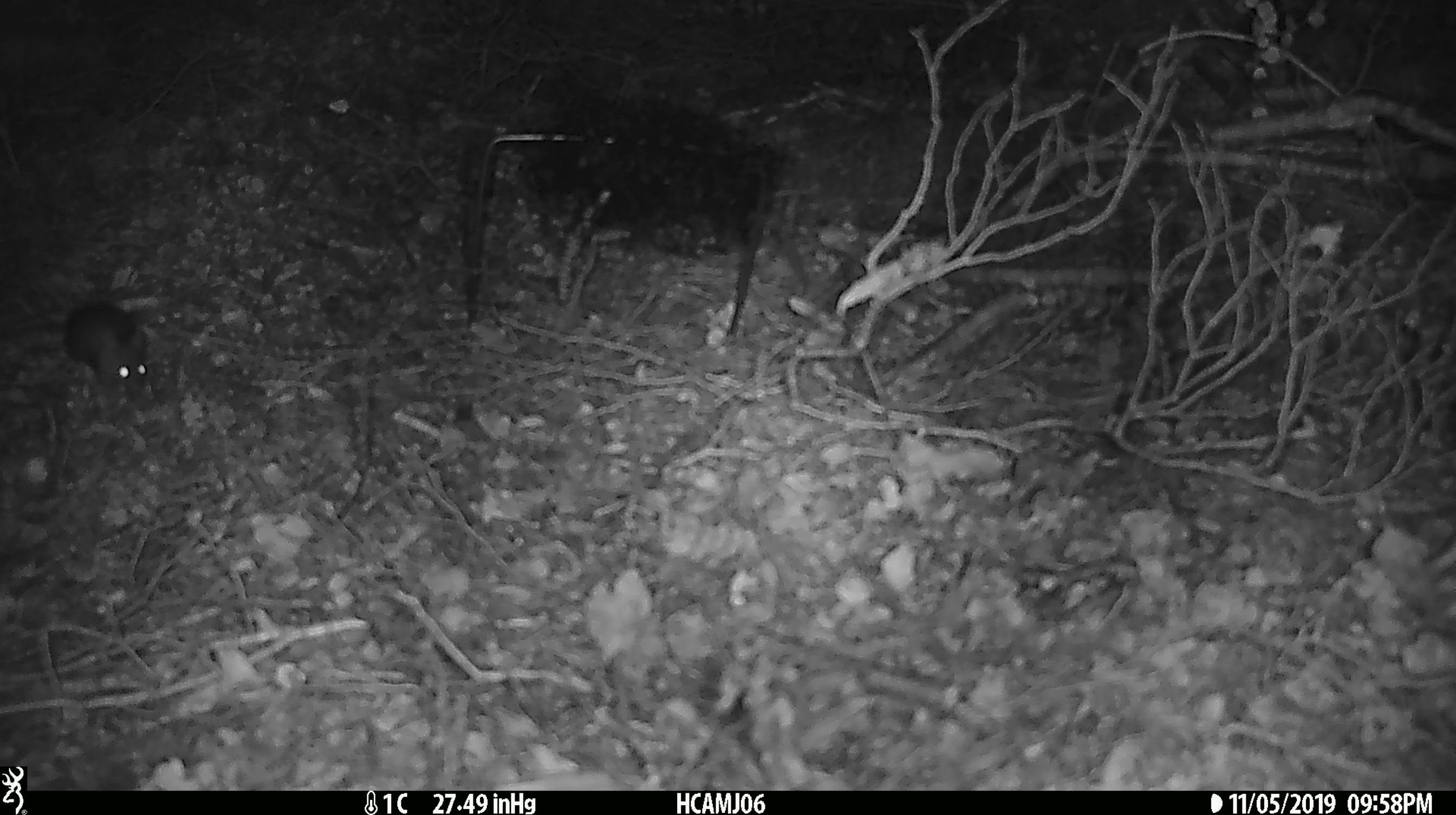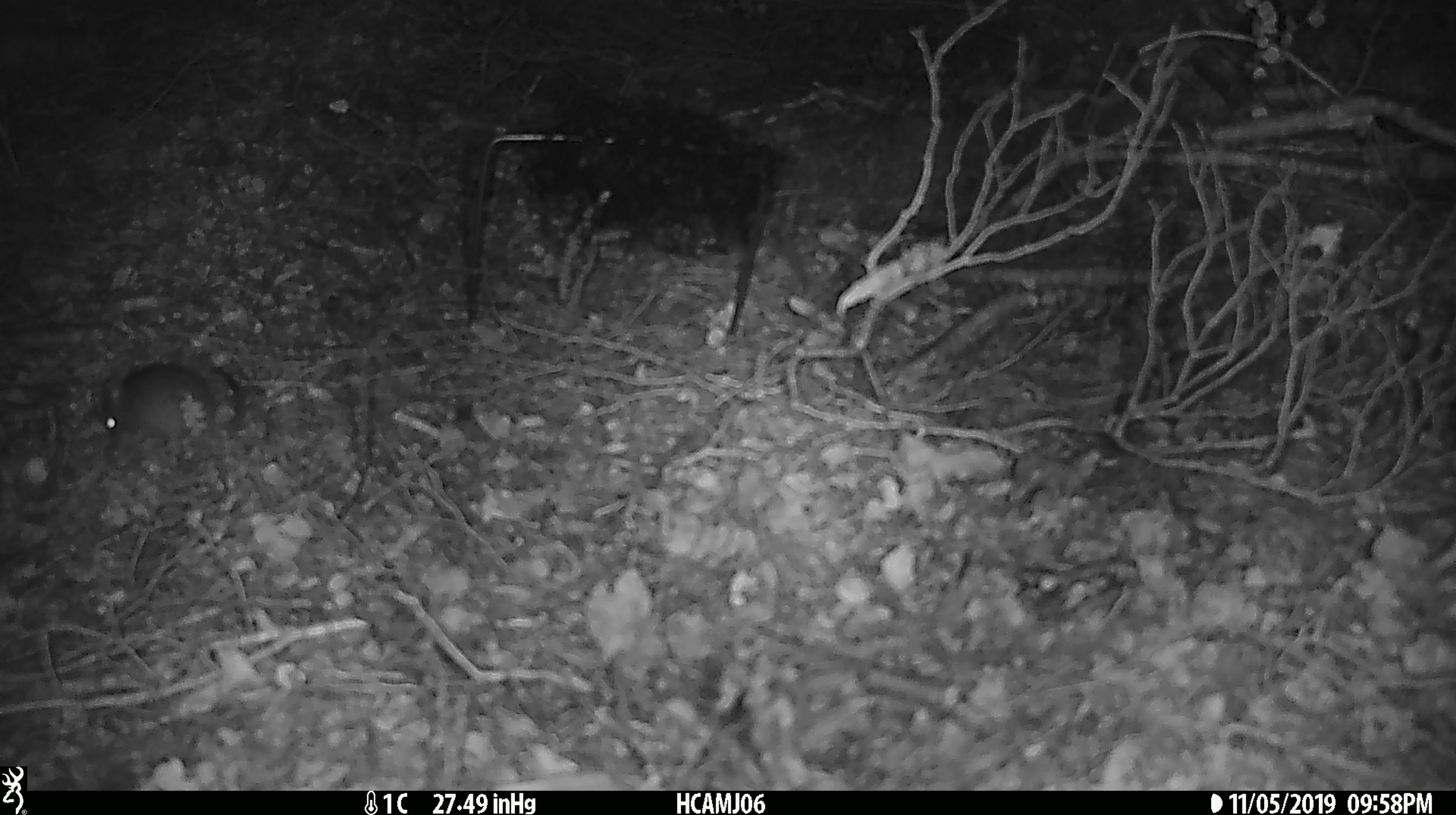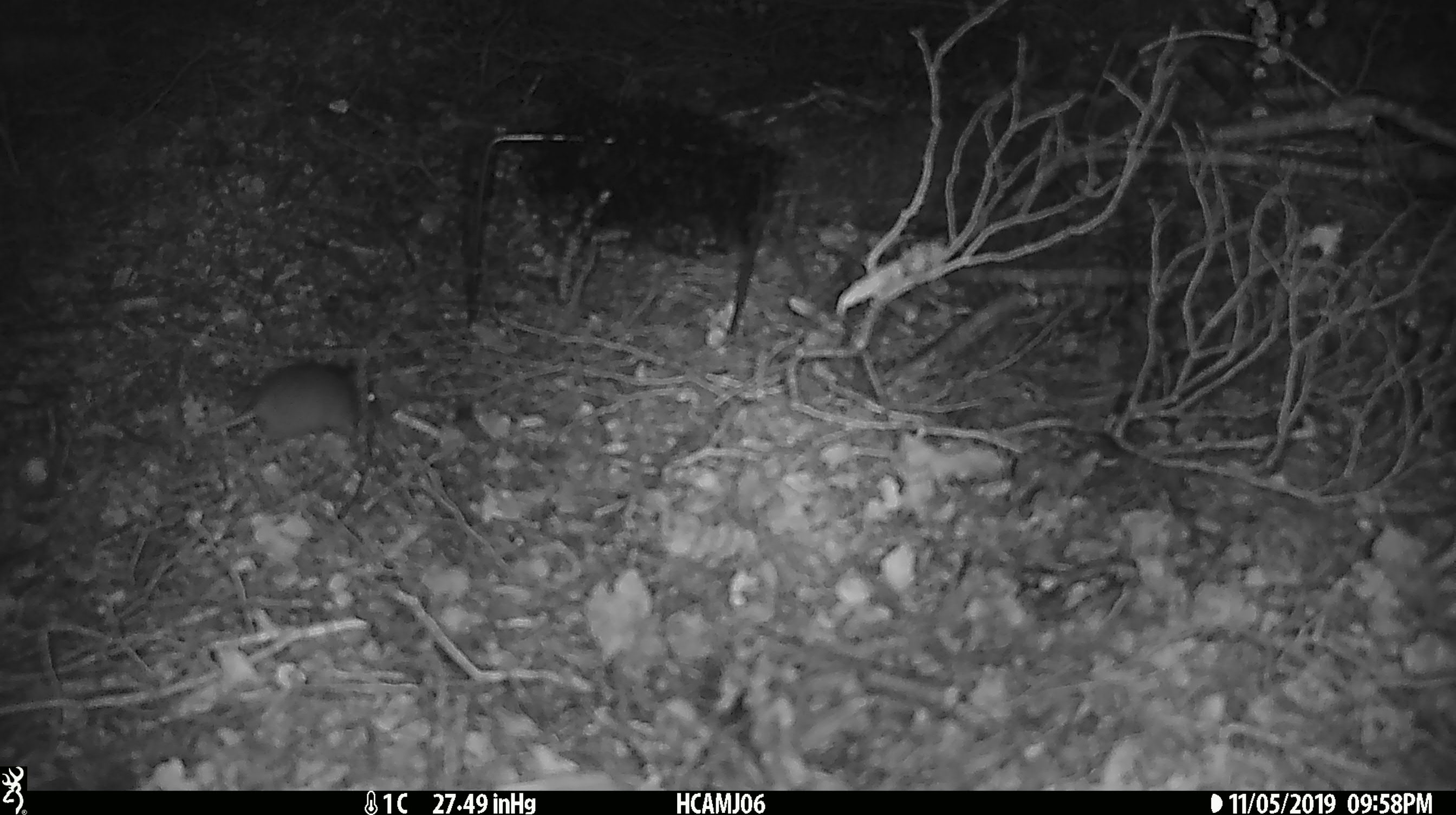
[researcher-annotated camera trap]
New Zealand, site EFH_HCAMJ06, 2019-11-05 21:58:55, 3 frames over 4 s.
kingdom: Animalia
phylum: Chordata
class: Mammalia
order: Rodentia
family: Muridae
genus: Mus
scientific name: Mus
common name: mouse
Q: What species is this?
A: Mouse (Mus).